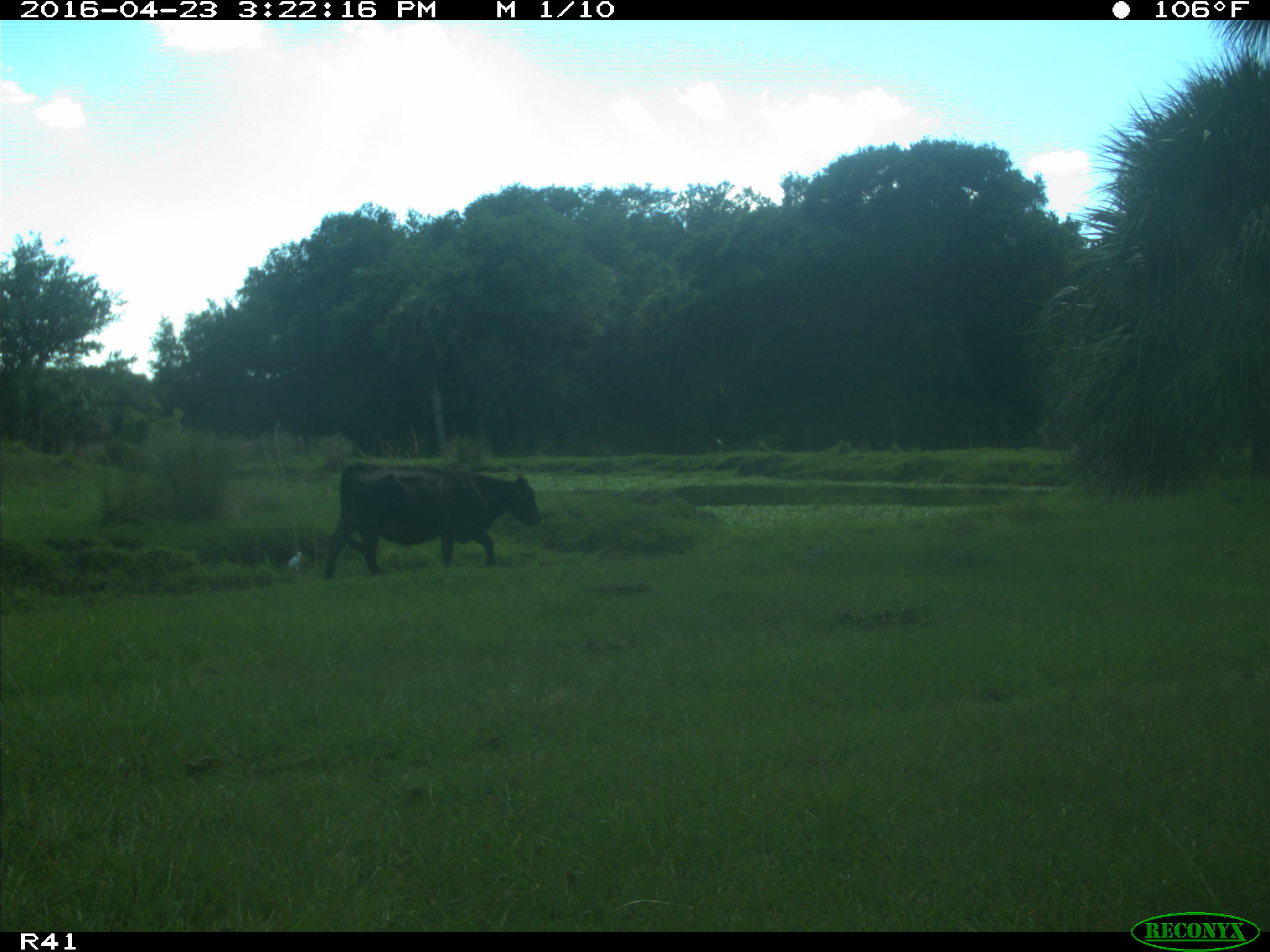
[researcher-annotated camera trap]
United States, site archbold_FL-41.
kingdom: Animalia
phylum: Chordata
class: Mammalia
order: Artiodactyla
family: Bovidae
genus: Bos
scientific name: Bos taurus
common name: domestic cow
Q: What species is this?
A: Bos taurus (domestic cow).